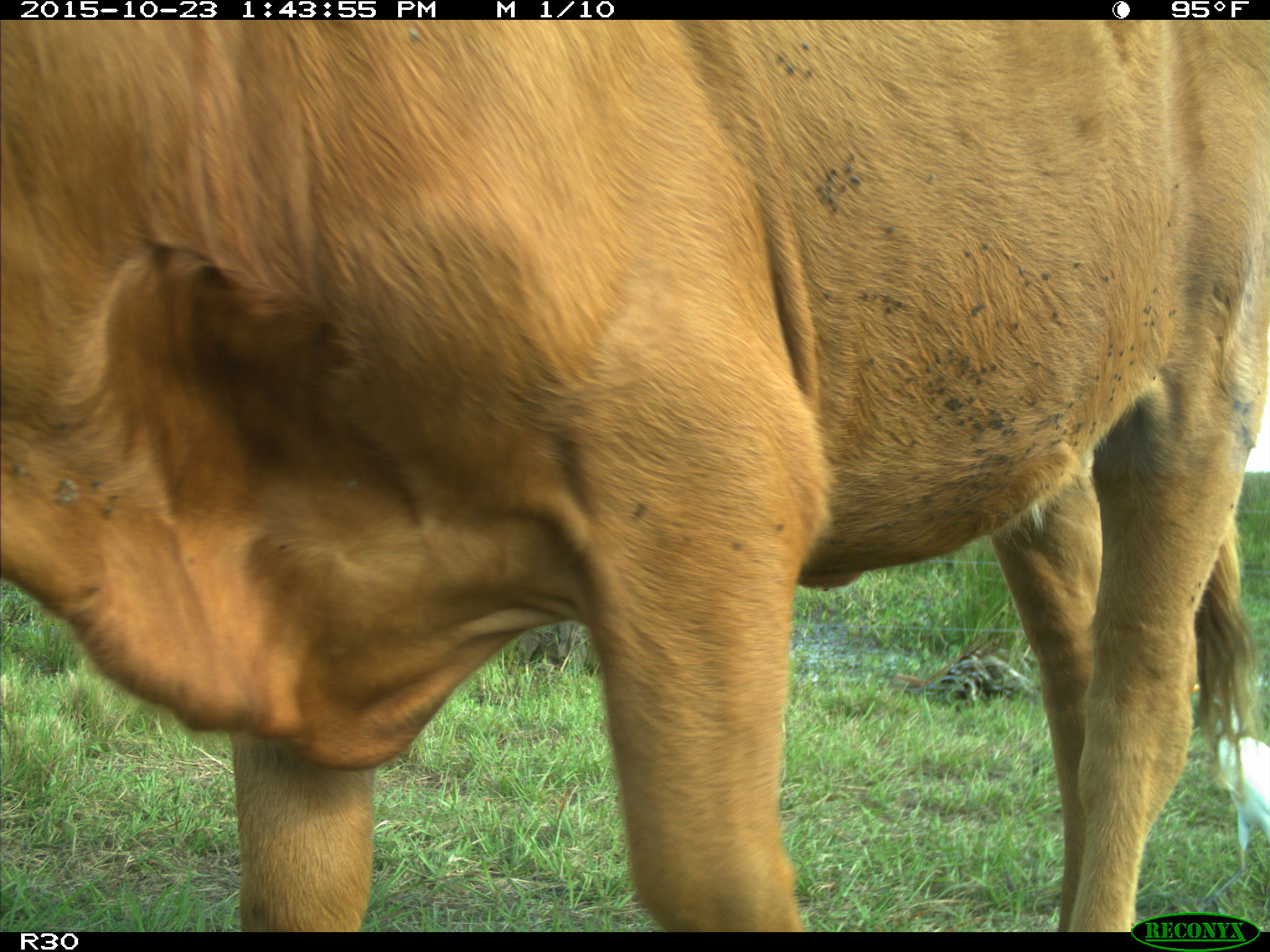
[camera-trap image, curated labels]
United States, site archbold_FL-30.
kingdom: Animalia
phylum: Chordata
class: Mammalia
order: Artiodactyla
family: Bovidae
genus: Bos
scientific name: Bos taurus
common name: domestic cow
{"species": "Bos taurus (domestic cow)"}